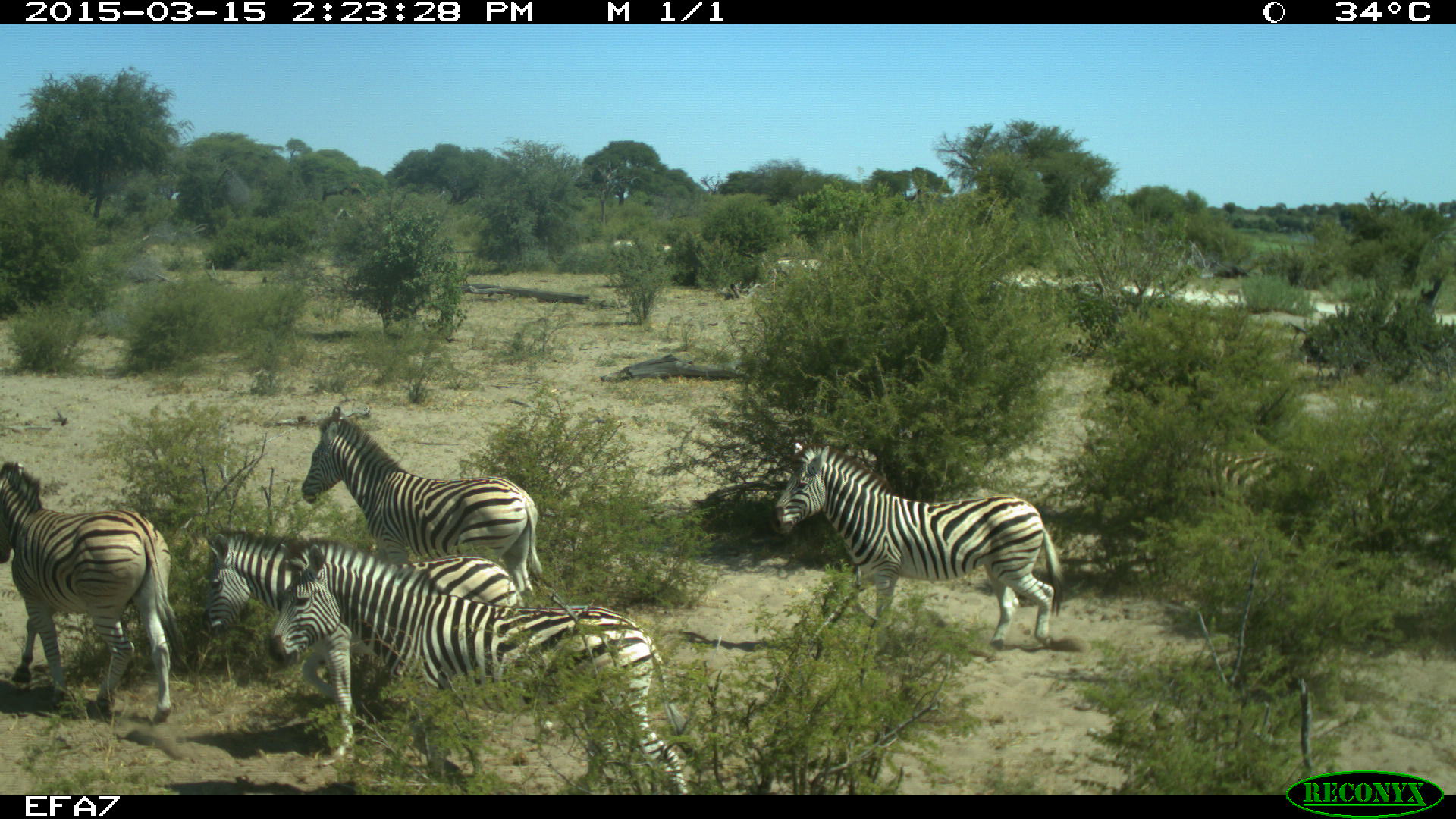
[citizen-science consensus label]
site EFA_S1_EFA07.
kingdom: Animalia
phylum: Chordata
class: Mammalia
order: Perissodactyla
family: Equidae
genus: Equus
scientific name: Equus quagga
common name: plains zebra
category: zebraplains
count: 6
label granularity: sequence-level